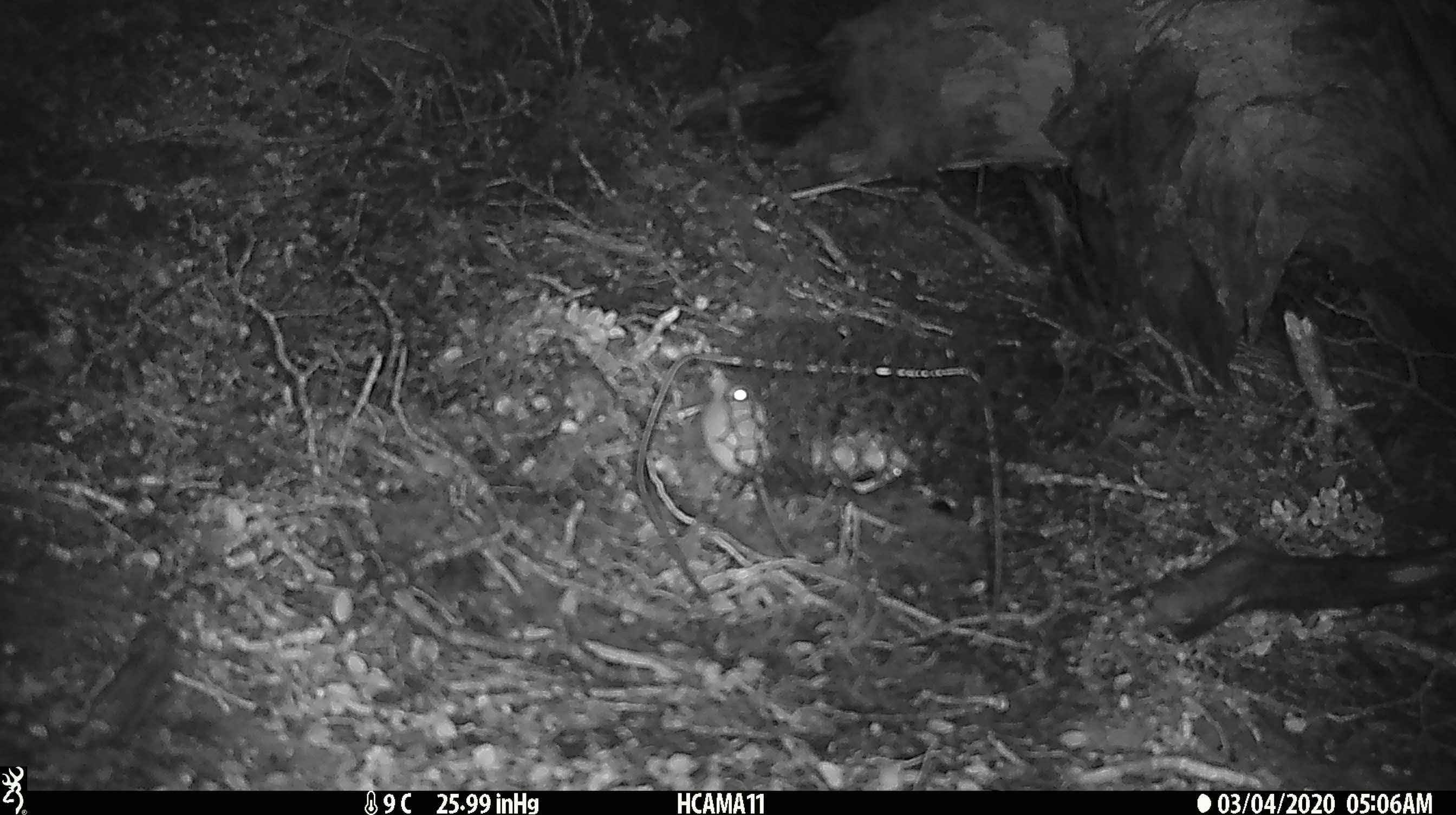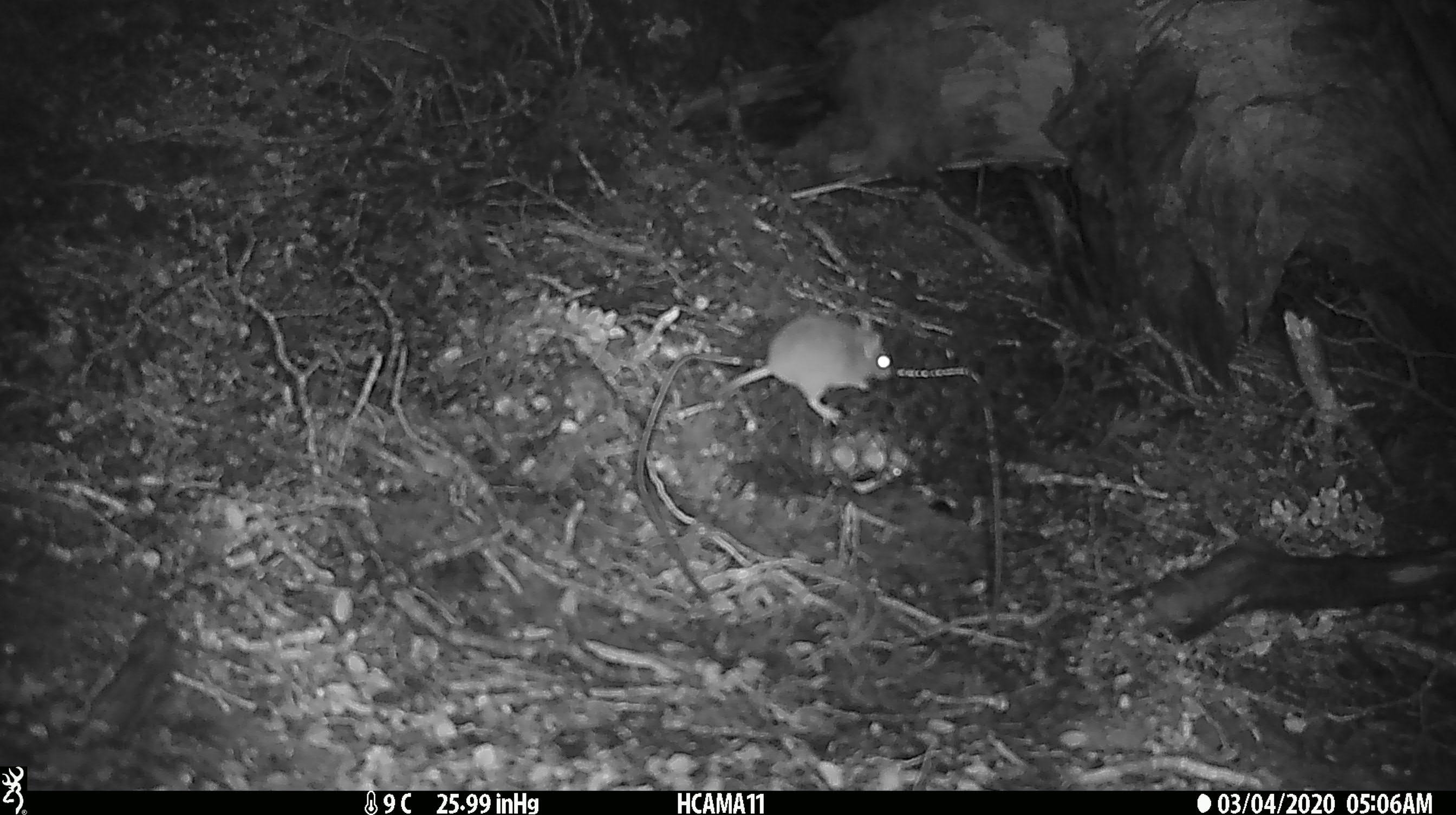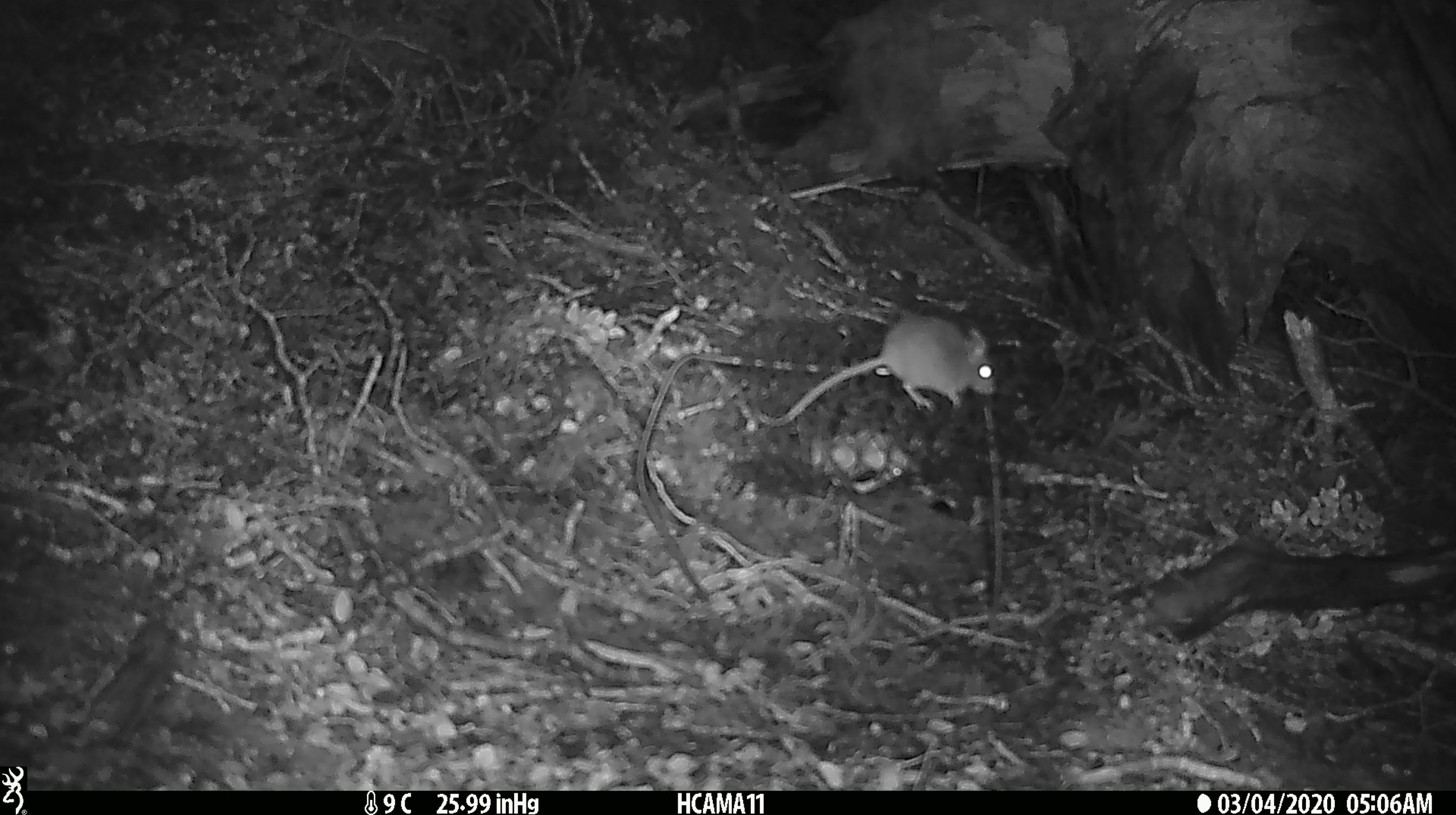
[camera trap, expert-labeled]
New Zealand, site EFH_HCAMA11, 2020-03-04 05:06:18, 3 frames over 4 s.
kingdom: Animalia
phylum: Chordata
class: Mammalia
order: Rodentia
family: Muridae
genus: Mus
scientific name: Mus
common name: mouse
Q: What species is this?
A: Mouse (Mus).